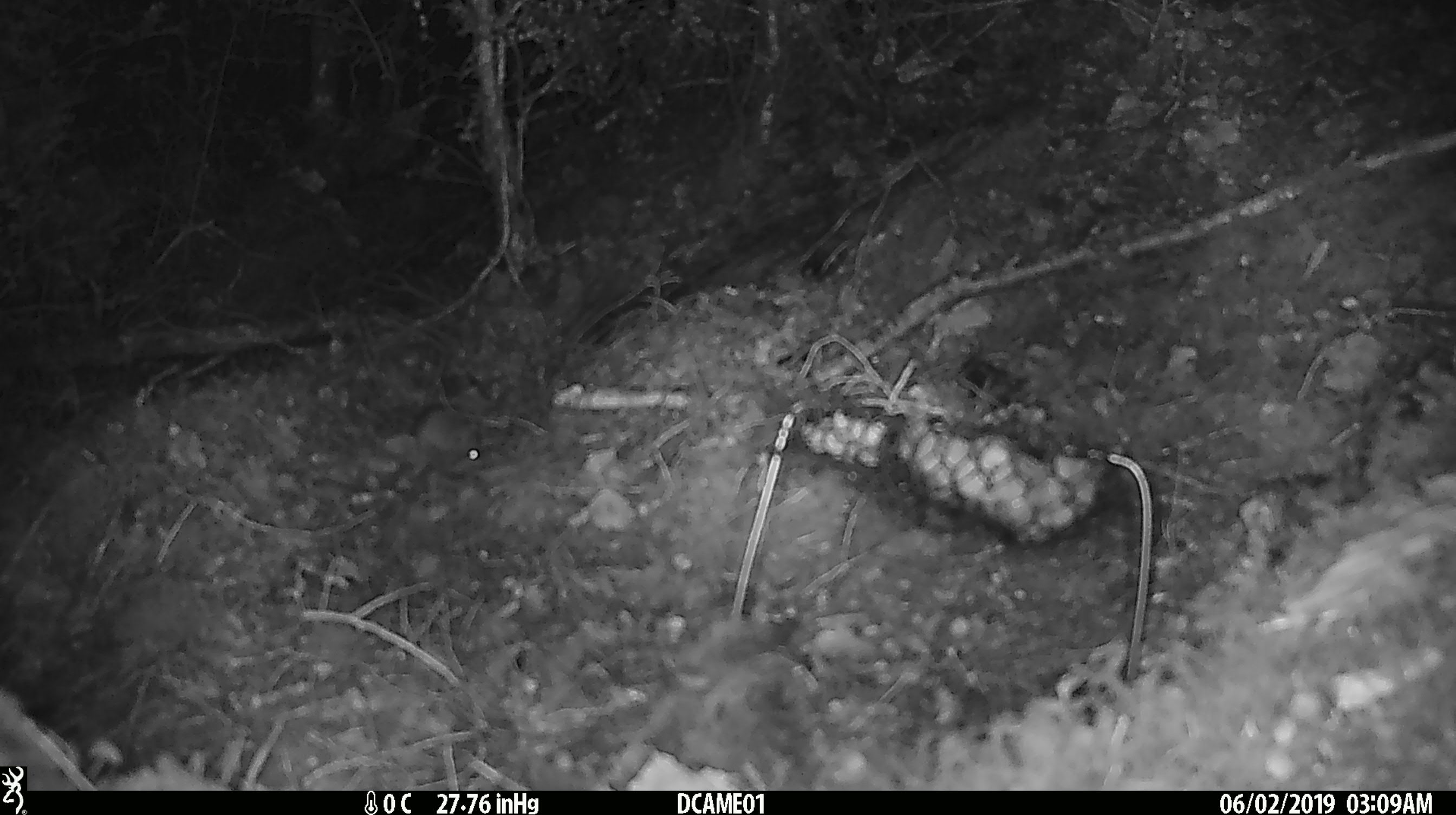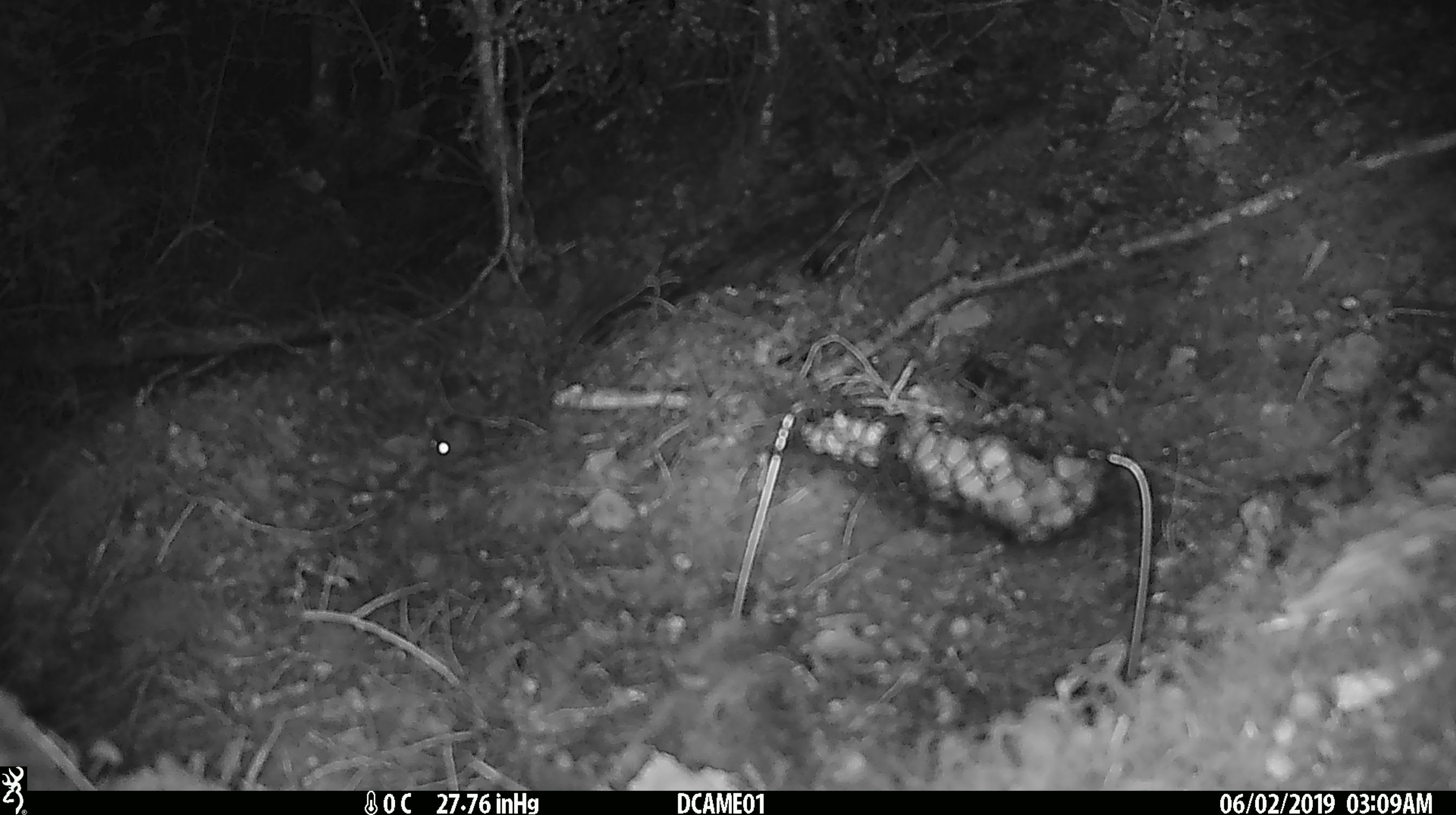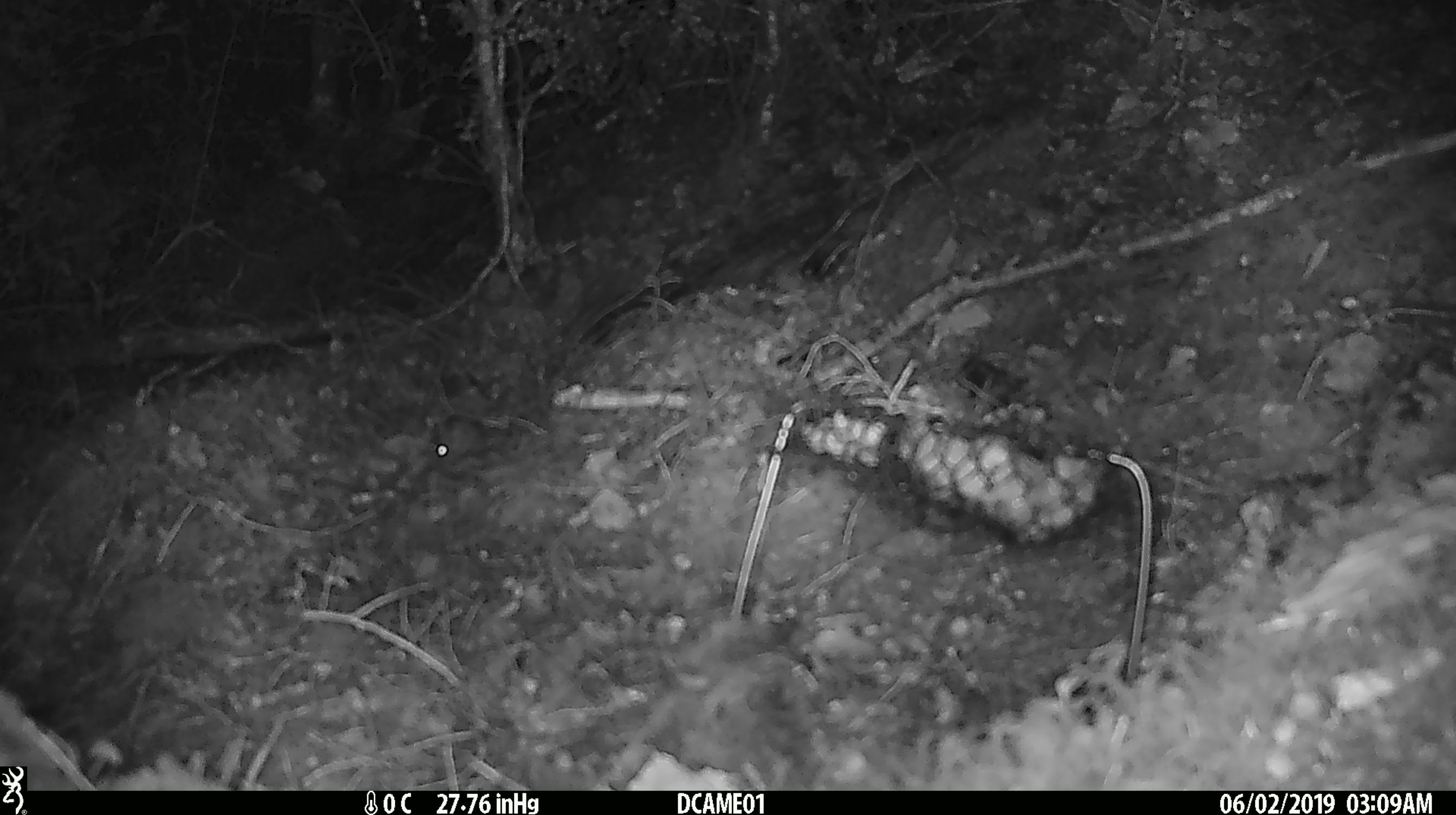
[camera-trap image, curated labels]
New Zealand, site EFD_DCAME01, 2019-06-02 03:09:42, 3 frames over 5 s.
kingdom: Animalia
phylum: Chordata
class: Mammalia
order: Rodentia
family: Muridae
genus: Mus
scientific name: Mus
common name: mouse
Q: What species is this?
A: Mouse (Mus).